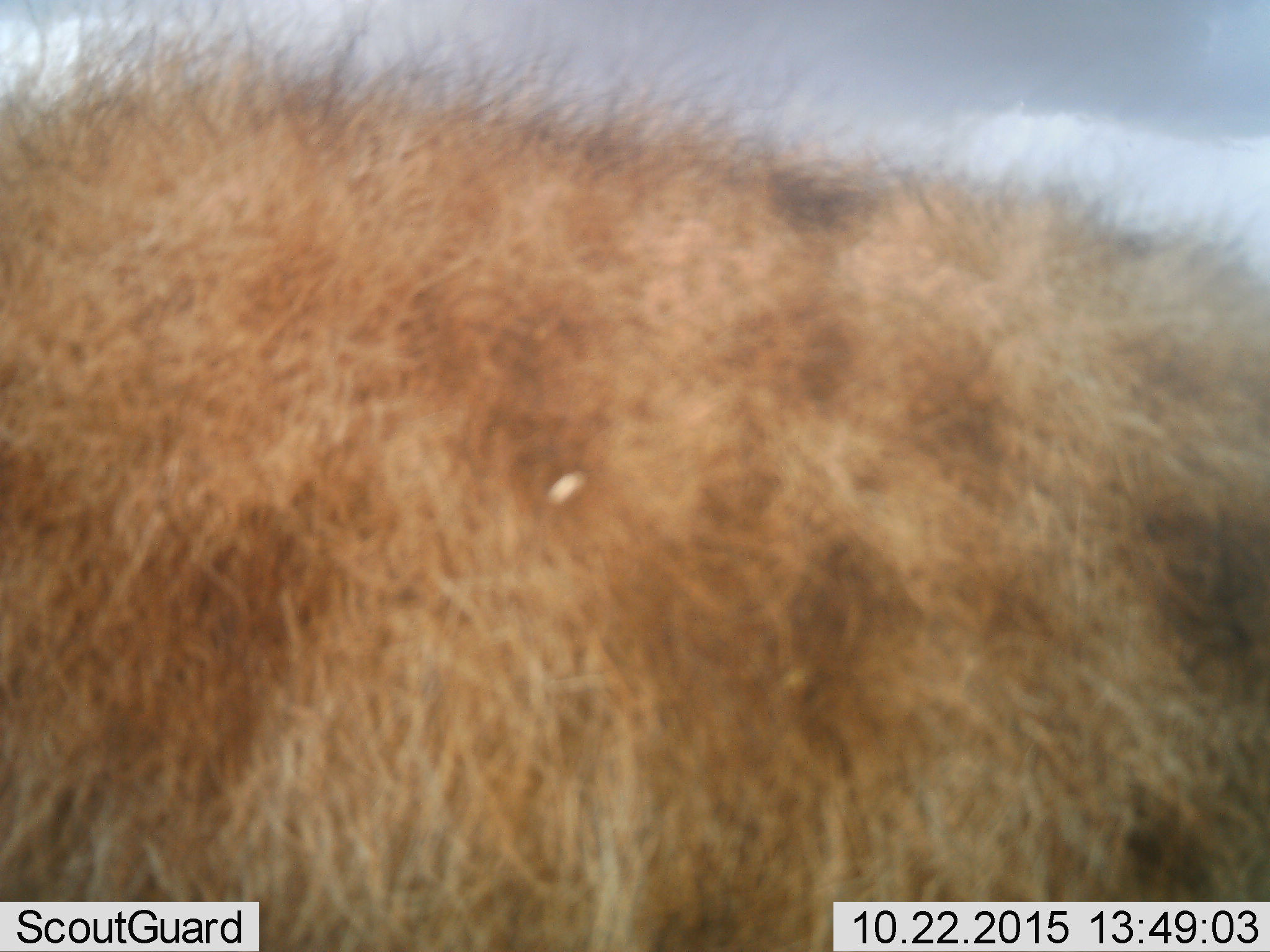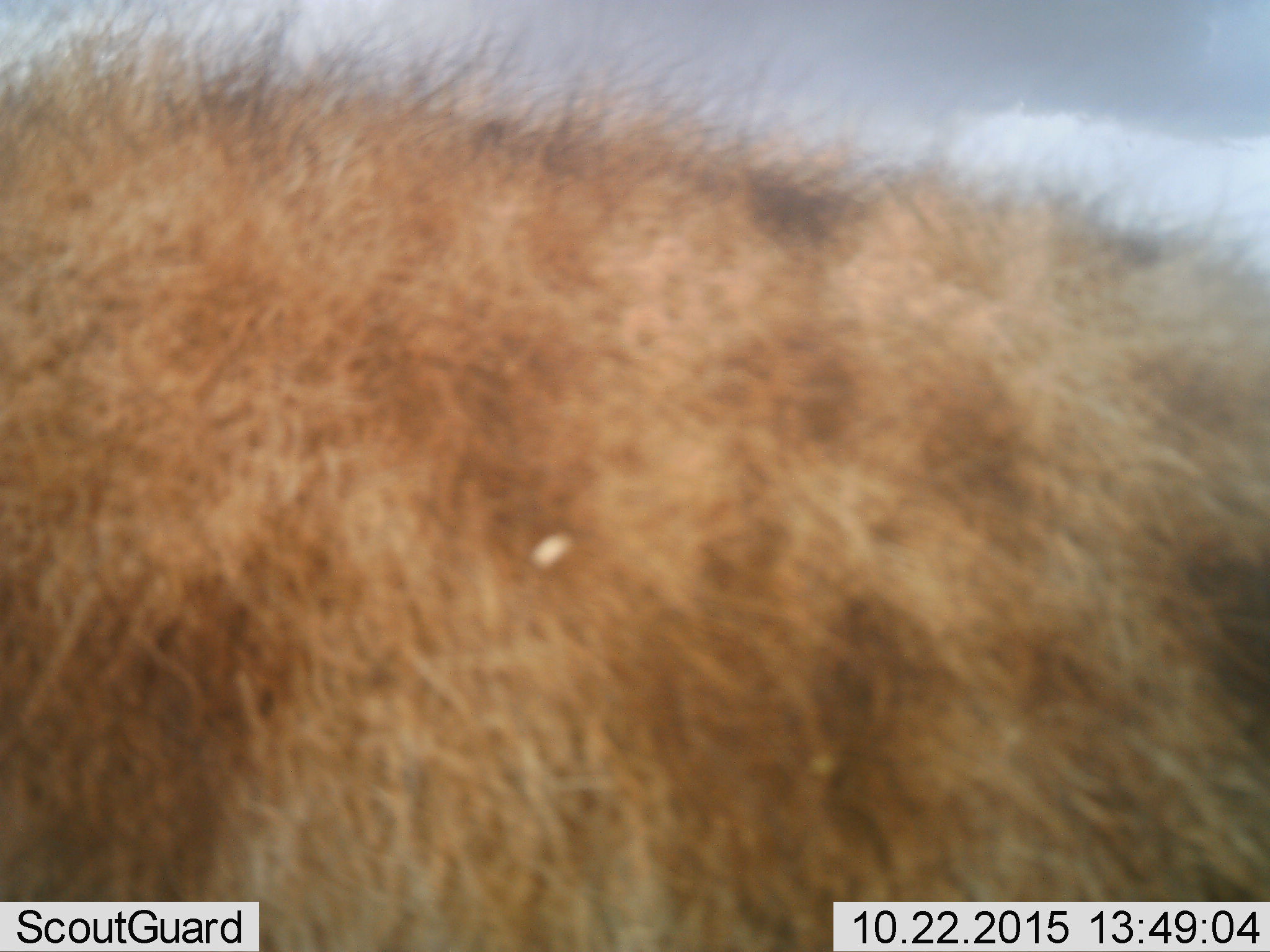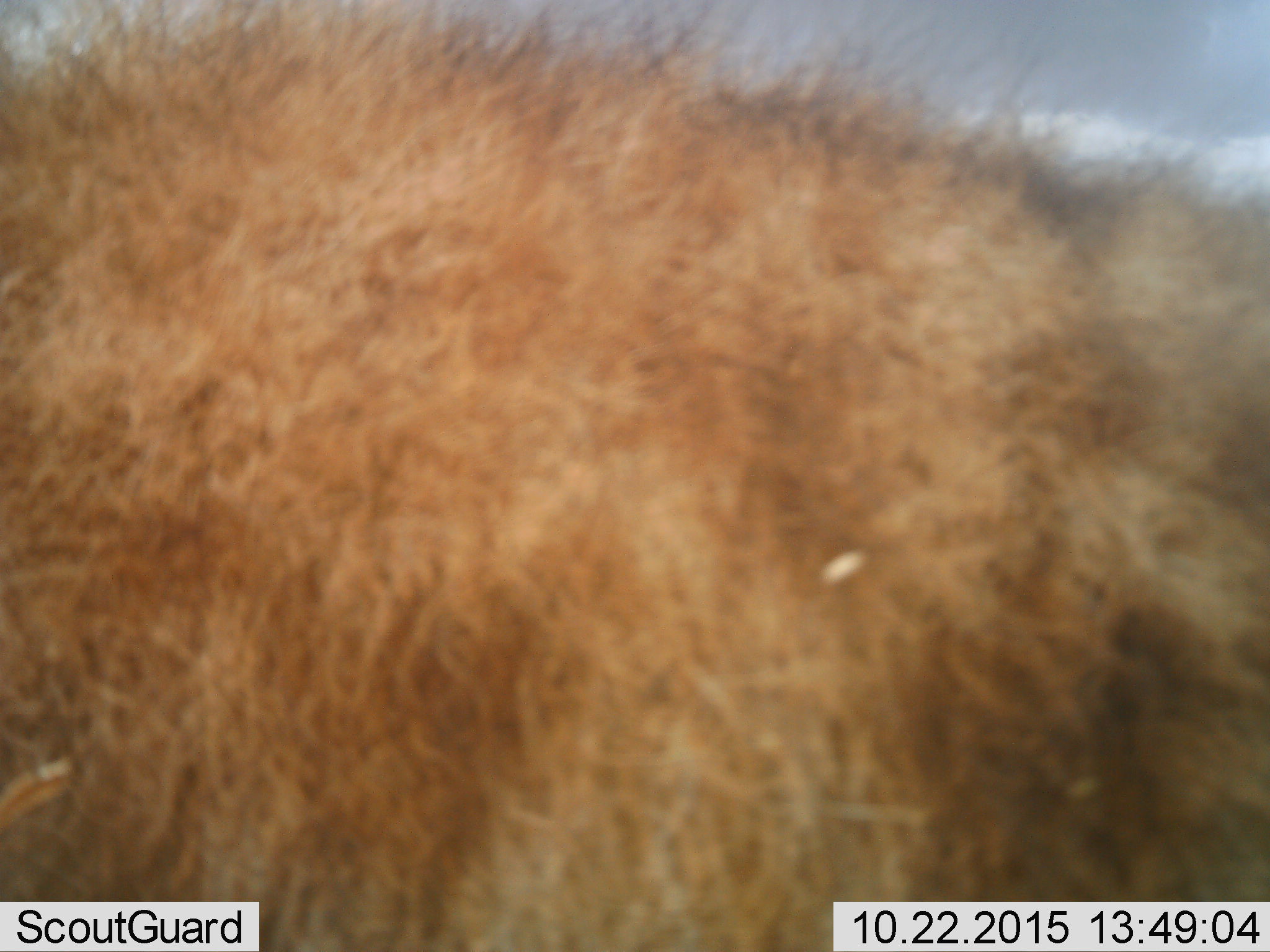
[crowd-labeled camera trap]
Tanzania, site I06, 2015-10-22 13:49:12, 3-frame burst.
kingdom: Animalia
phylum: Chordata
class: Mammalia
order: Carnivora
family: Hyaenidae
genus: Crocuta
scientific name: Crocuta crocuta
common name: spotted hyena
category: hyenaspotted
Hyenaspotted (spotted hyena) (Crocuta crocuta), count 1. Behavior (volunteer vote fractions): standing 100%, resting 0%, moving 0%, interacting 0%. Young present (vote fraction): 0%. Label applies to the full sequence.